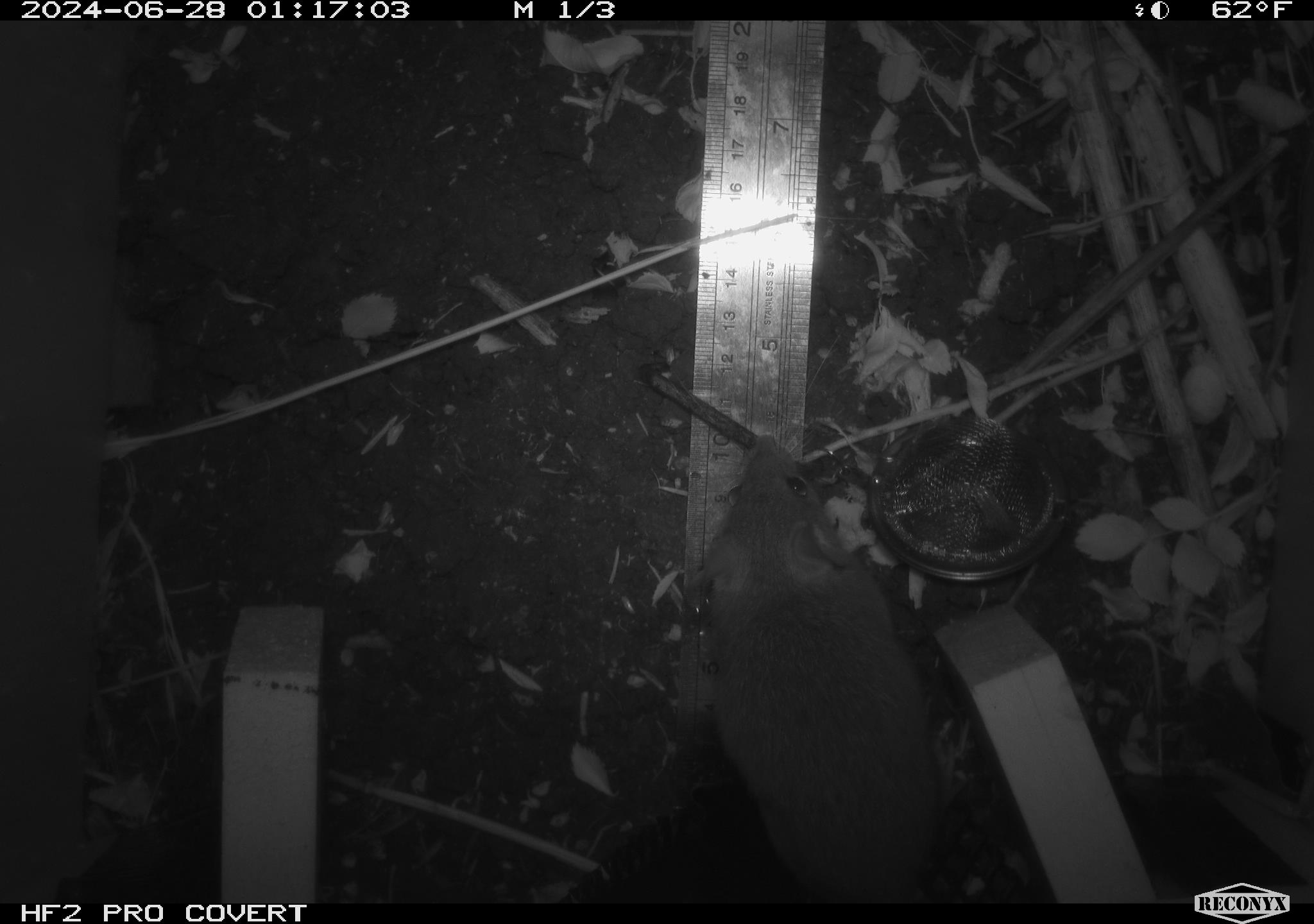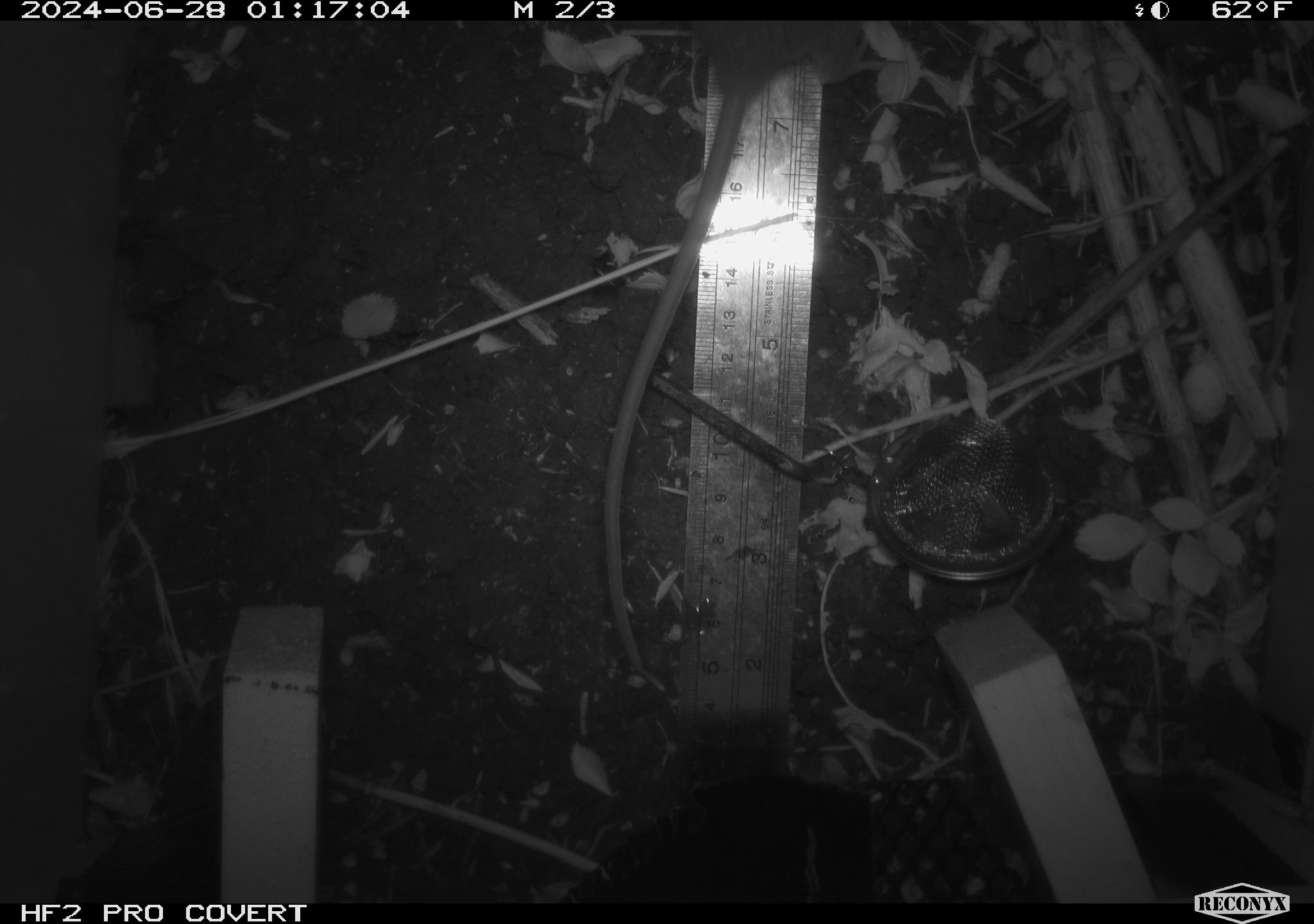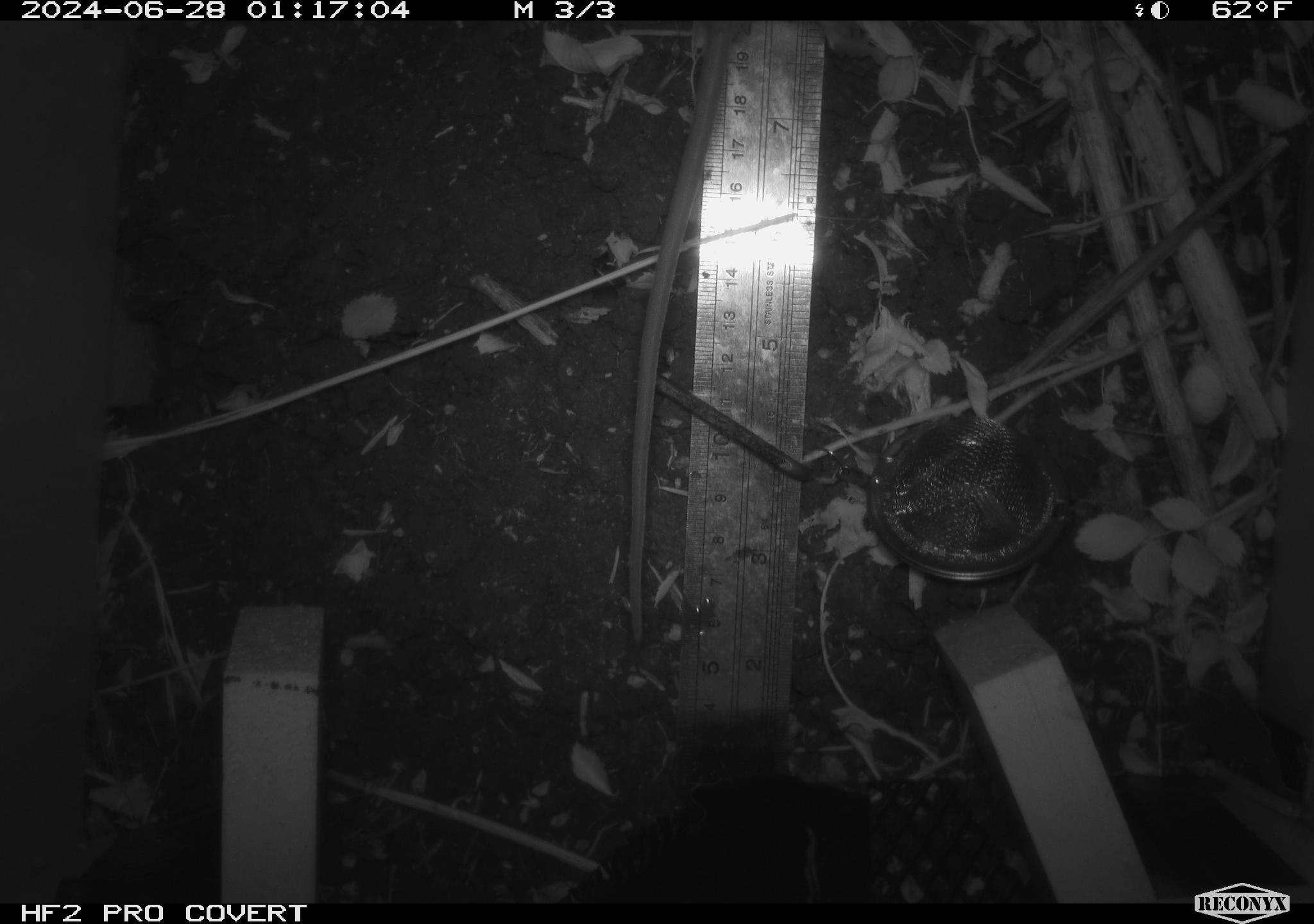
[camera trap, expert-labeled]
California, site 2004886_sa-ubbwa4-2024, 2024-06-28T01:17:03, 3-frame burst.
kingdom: Animalia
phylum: Chordata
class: Mammalia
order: Rodentia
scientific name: Rodentia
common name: woodrat or rat or mouse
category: woodrat or rat or mouse species